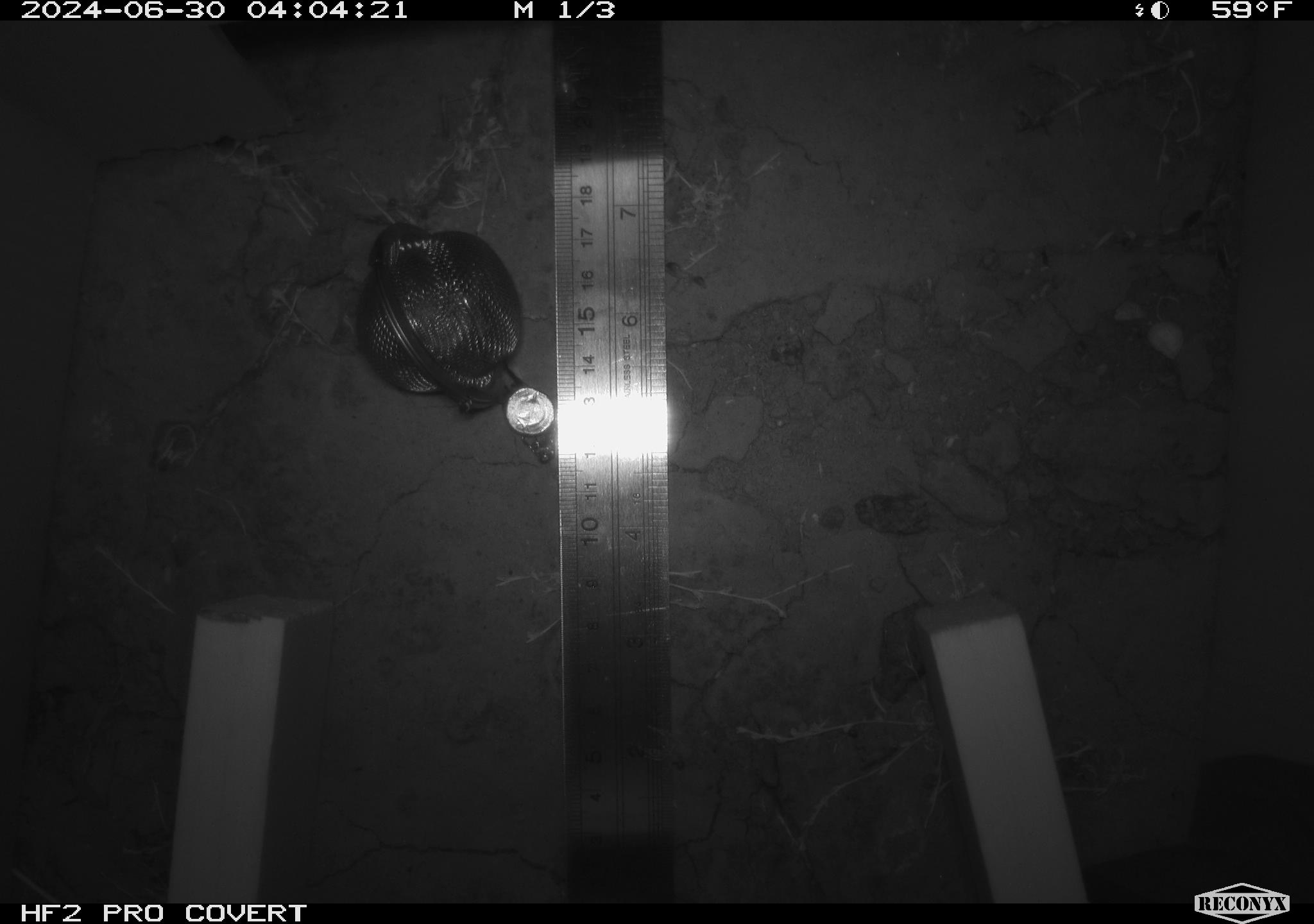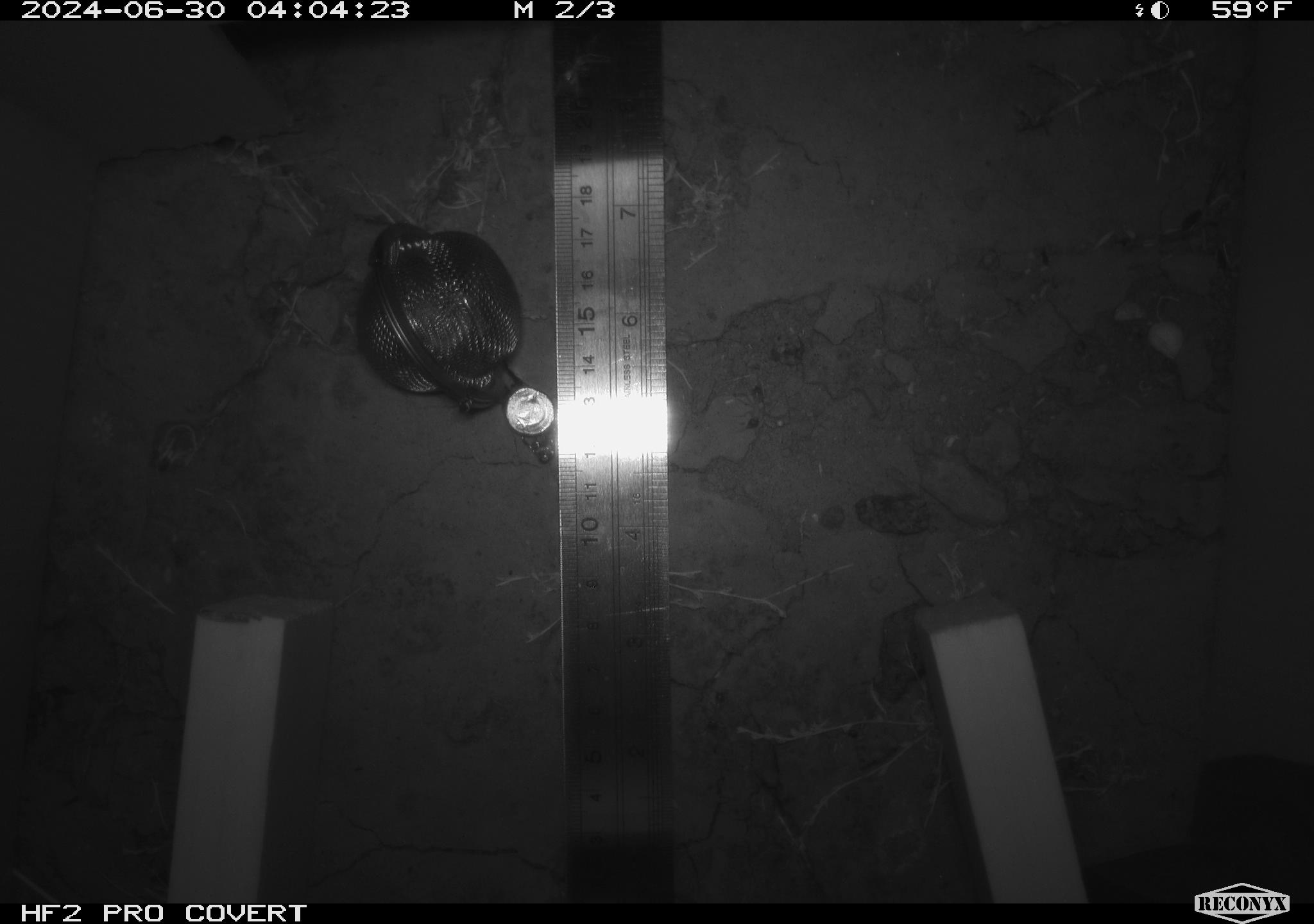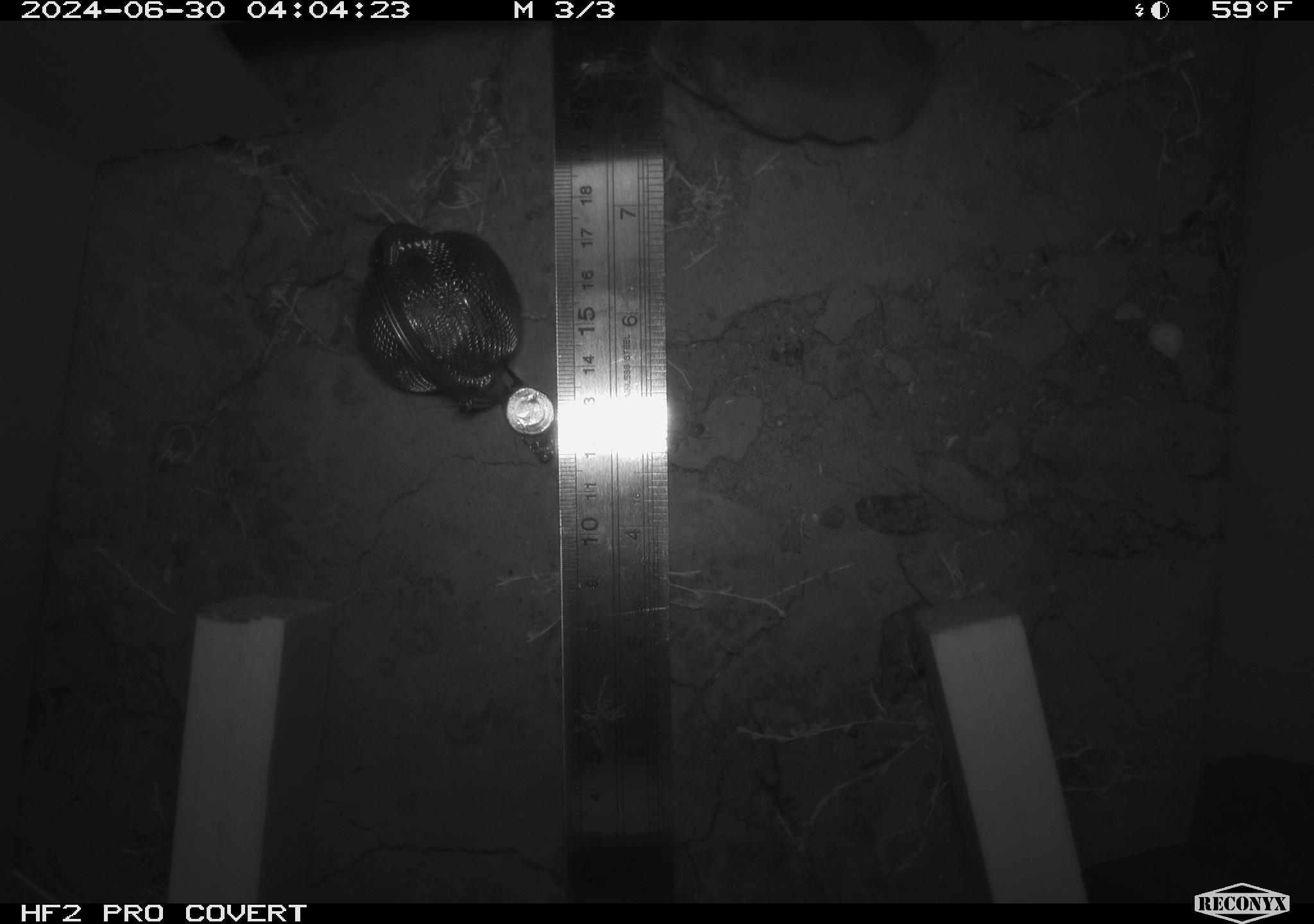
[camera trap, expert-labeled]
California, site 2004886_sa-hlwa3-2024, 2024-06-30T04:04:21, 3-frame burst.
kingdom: Animalia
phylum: Chordata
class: Mammalia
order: Rodentia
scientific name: Rodentia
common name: mouse species